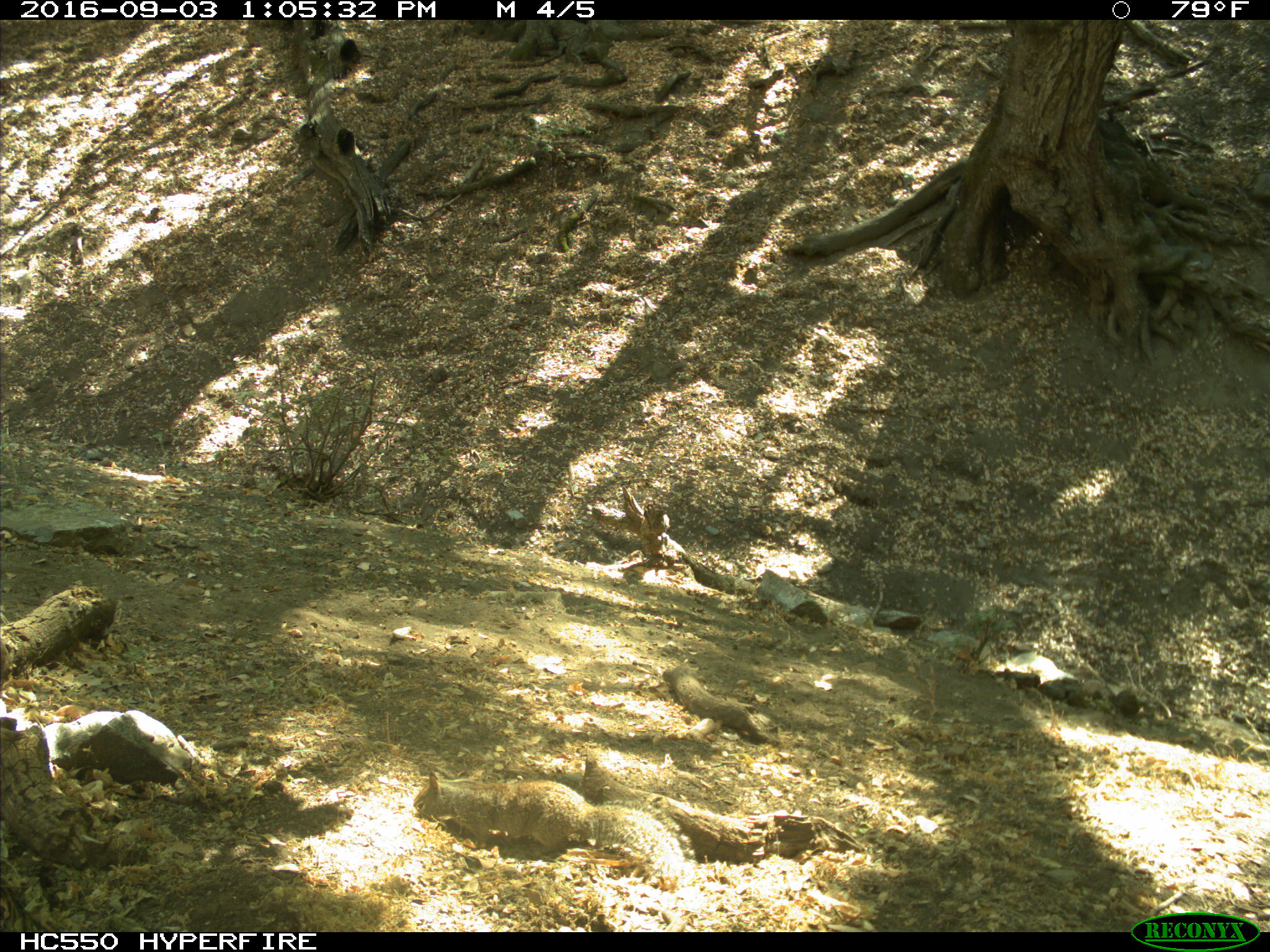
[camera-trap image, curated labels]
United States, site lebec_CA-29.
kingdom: Animalia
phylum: Chordata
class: Mammalia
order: Rodentia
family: Sciuridae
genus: Otospermophilus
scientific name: Otospermophilus beecheyi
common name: california ground squirrel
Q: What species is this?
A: Otospermophilus beecheyi (california ground squirrel).